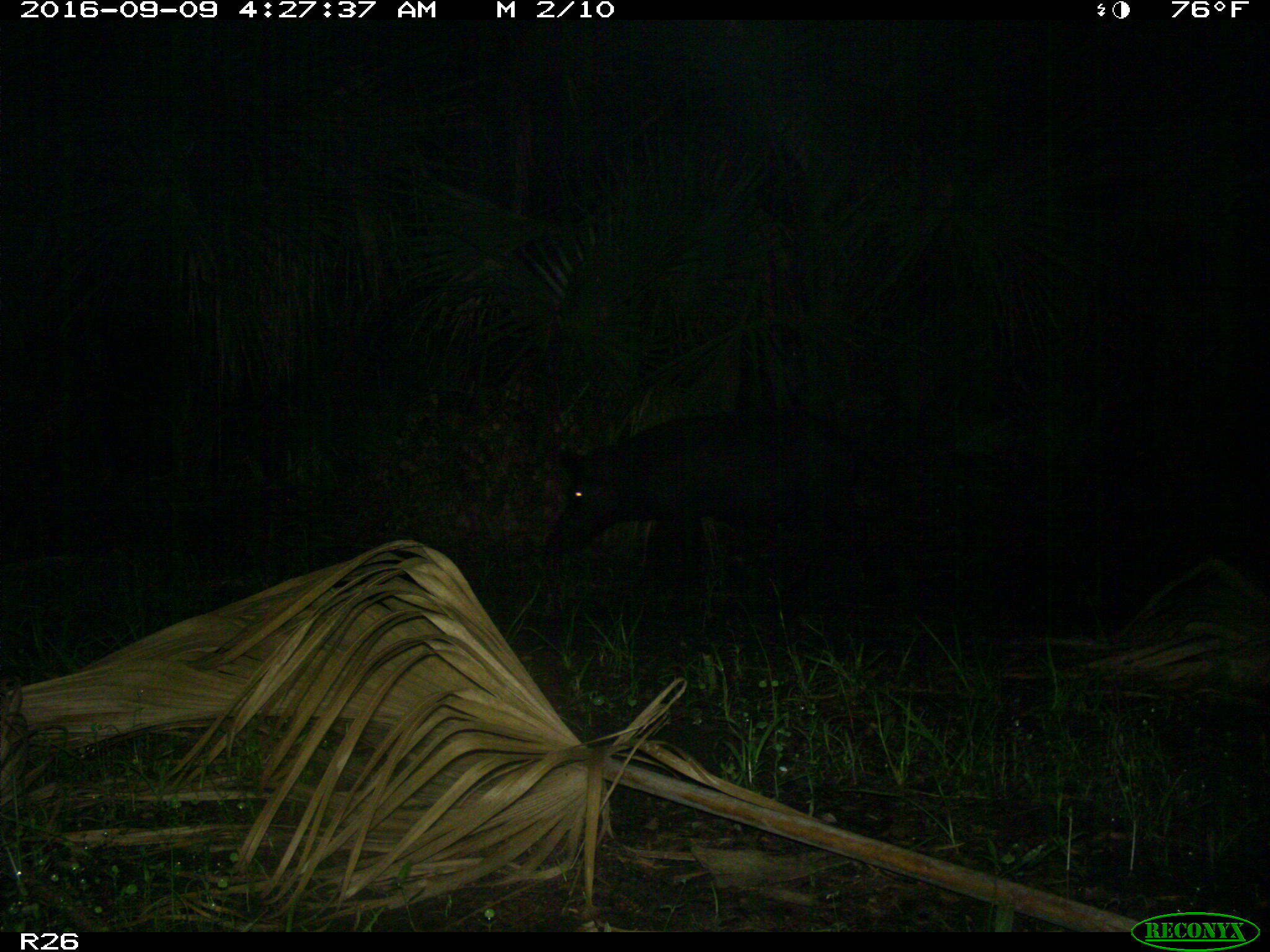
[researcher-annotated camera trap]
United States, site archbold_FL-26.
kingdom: Animalia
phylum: Chordata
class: Mammalia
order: Artiodactyla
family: Suidae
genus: Sus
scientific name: Sus scrofa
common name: wild boar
Sus scrofa (wild boar).